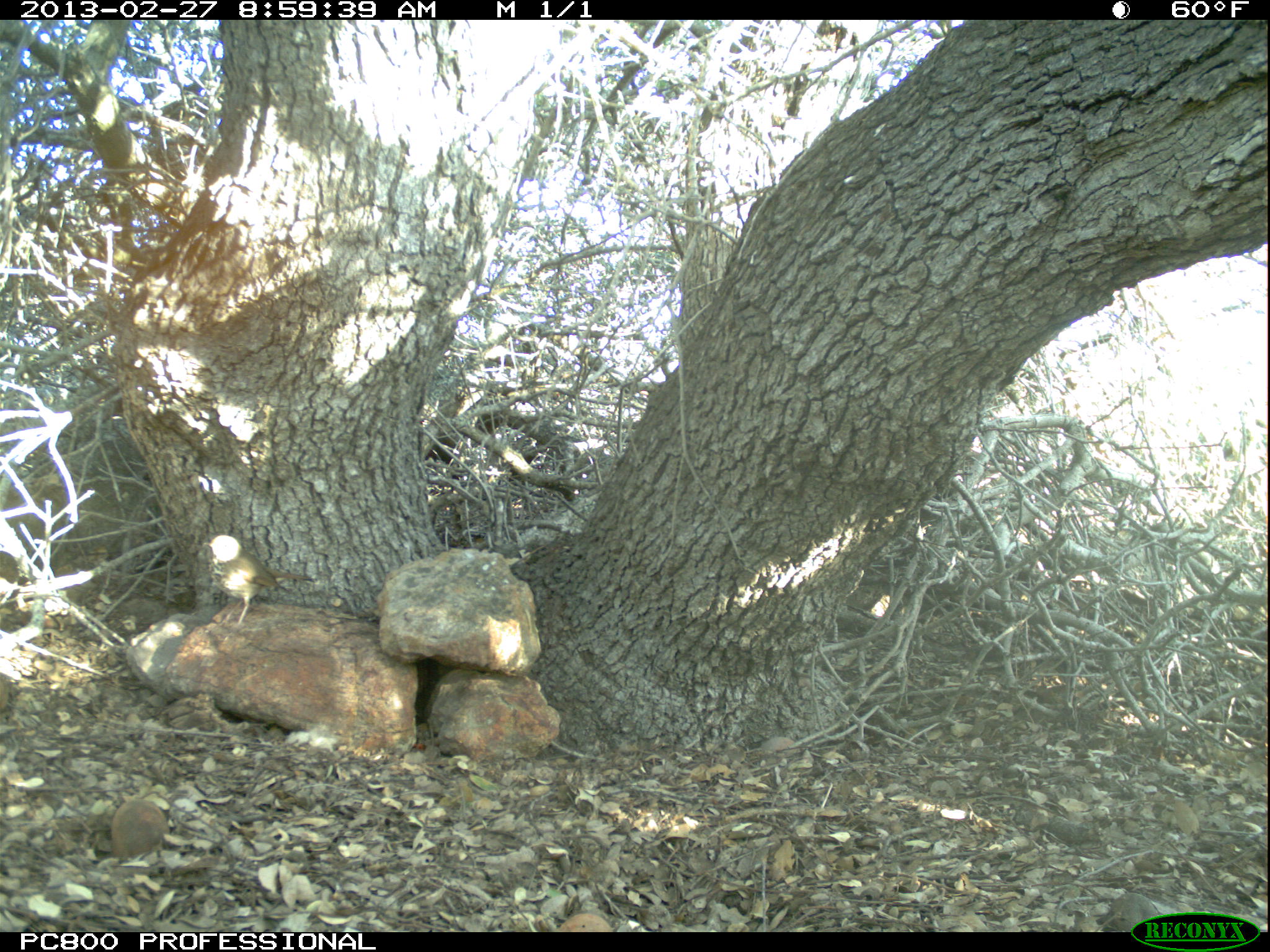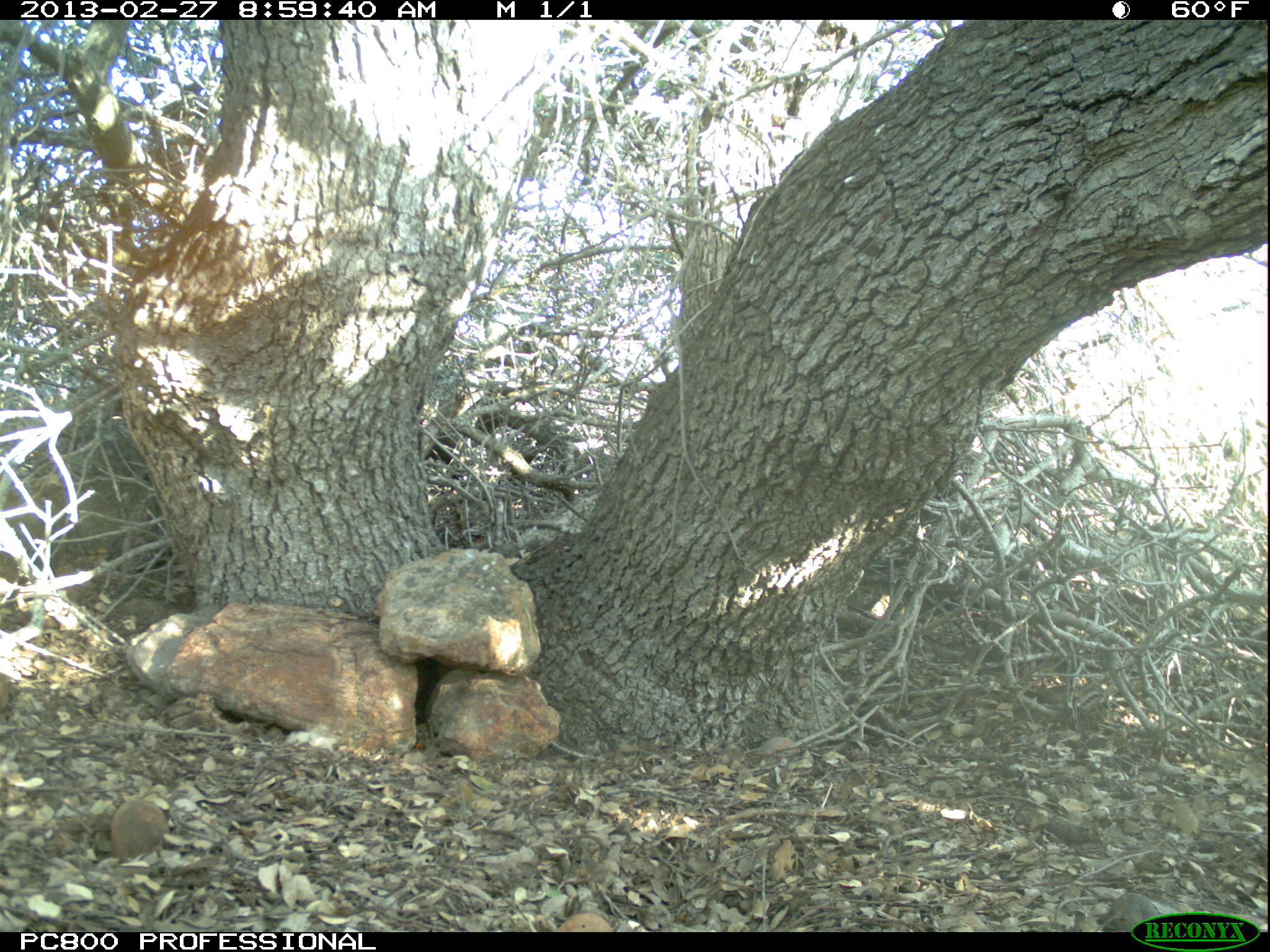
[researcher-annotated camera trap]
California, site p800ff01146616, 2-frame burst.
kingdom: Animalia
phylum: Chordata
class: Aves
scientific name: Aves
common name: bird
Bird (Aves).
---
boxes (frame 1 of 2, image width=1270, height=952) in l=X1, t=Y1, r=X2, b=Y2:
bird: l=202, t=534, r=313, b=631